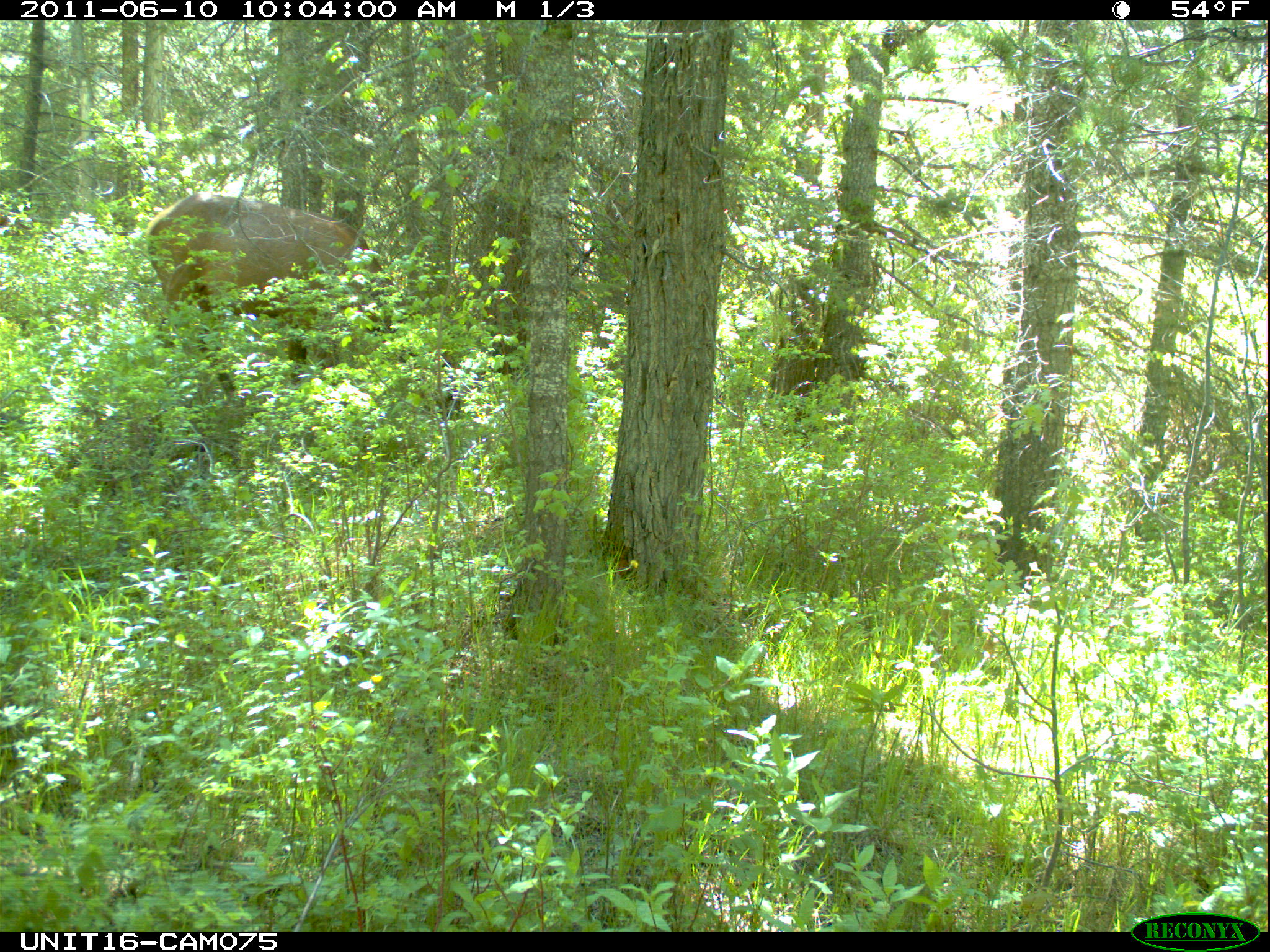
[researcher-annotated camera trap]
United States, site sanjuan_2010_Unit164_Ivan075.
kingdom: Animalia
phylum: Chordata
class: Mammalia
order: Artiodactyla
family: Cervidae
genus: Cervus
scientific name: Cervus elaphus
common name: red deer